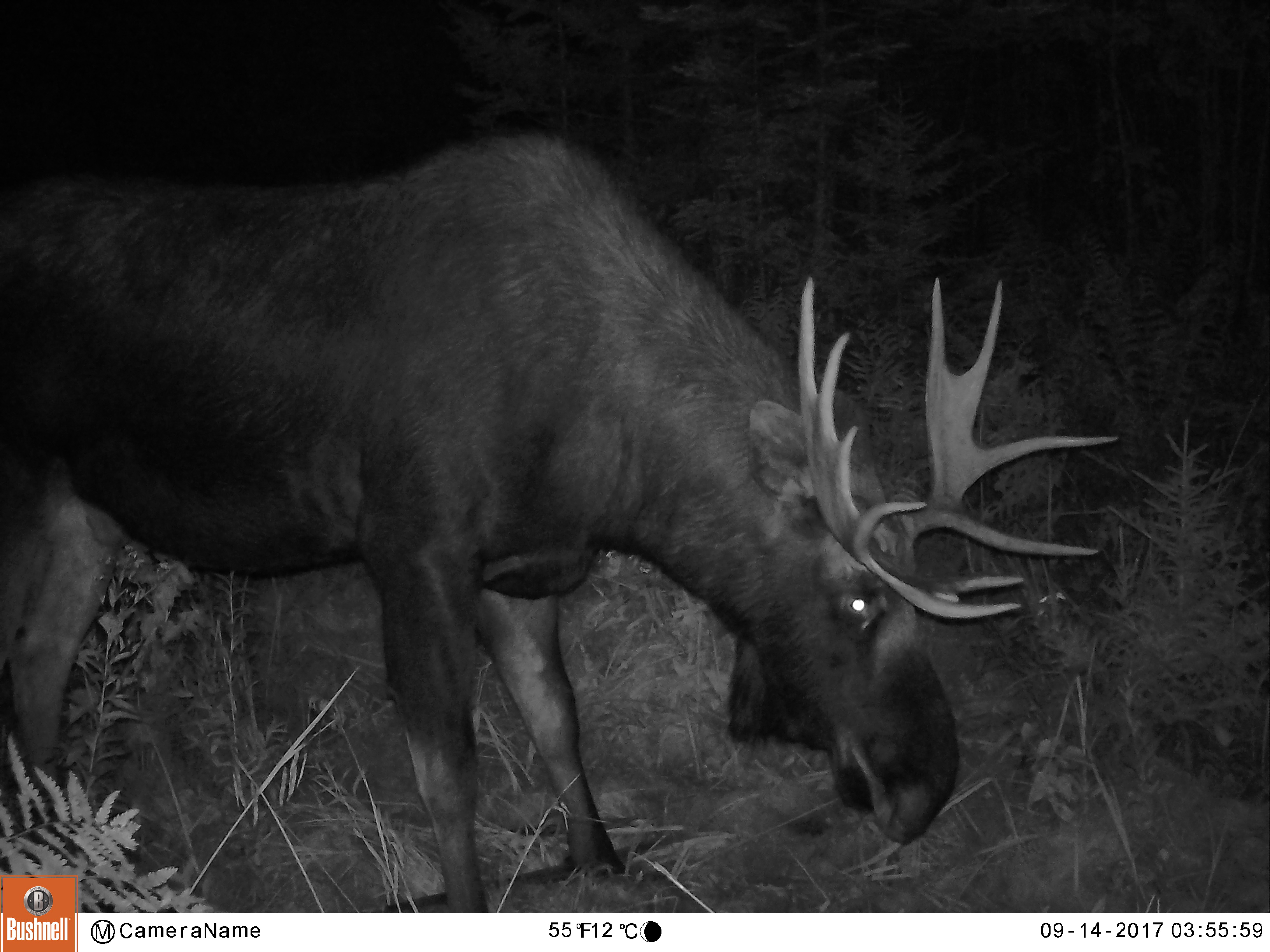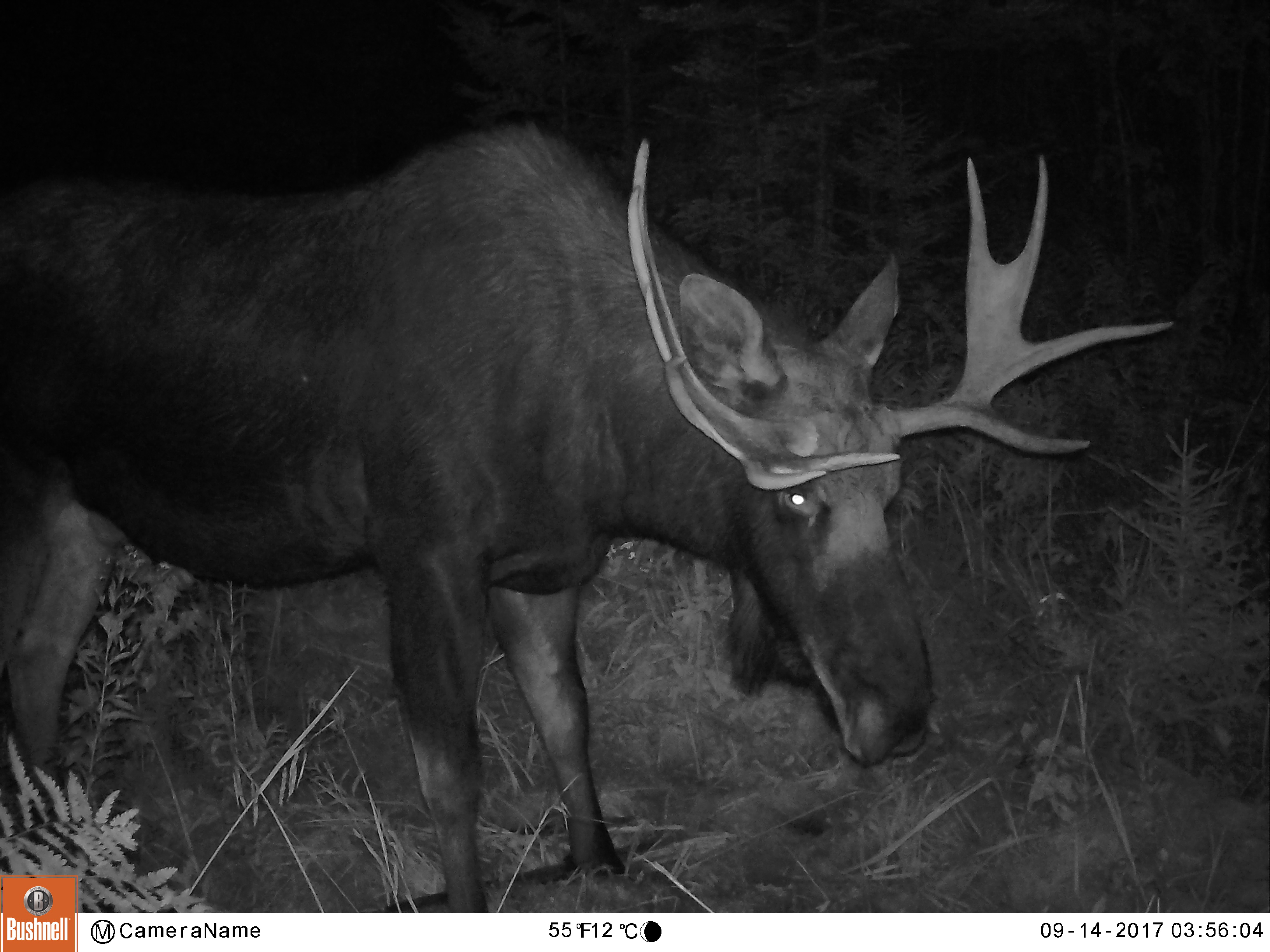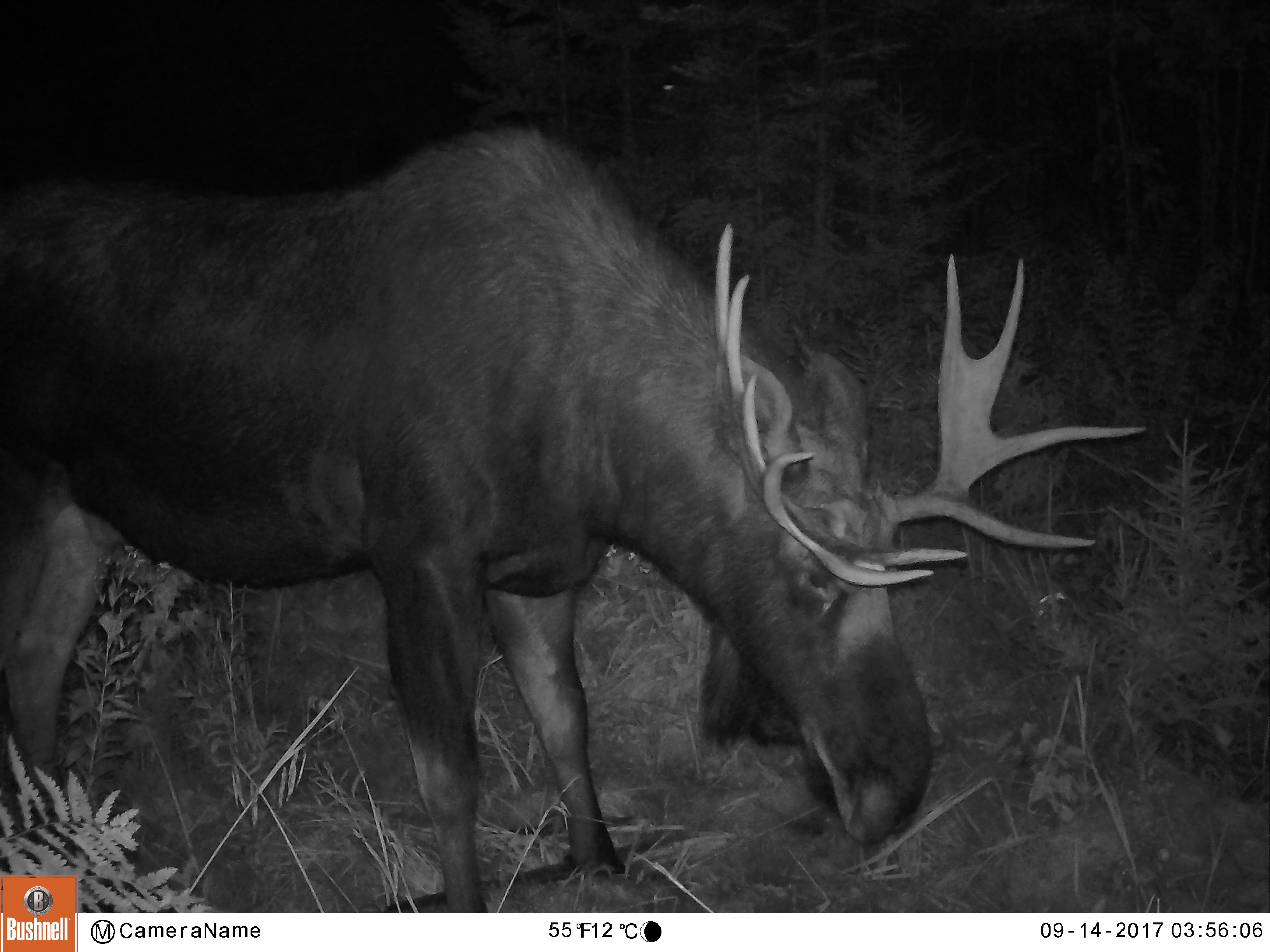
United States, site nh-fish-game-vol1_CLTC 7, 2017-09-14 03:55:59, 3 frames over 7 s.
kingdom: Animalia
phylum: Chordata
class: Mammalia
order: Artiodactyla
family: Cervidae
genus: Alces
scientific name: Alces alces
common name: moose